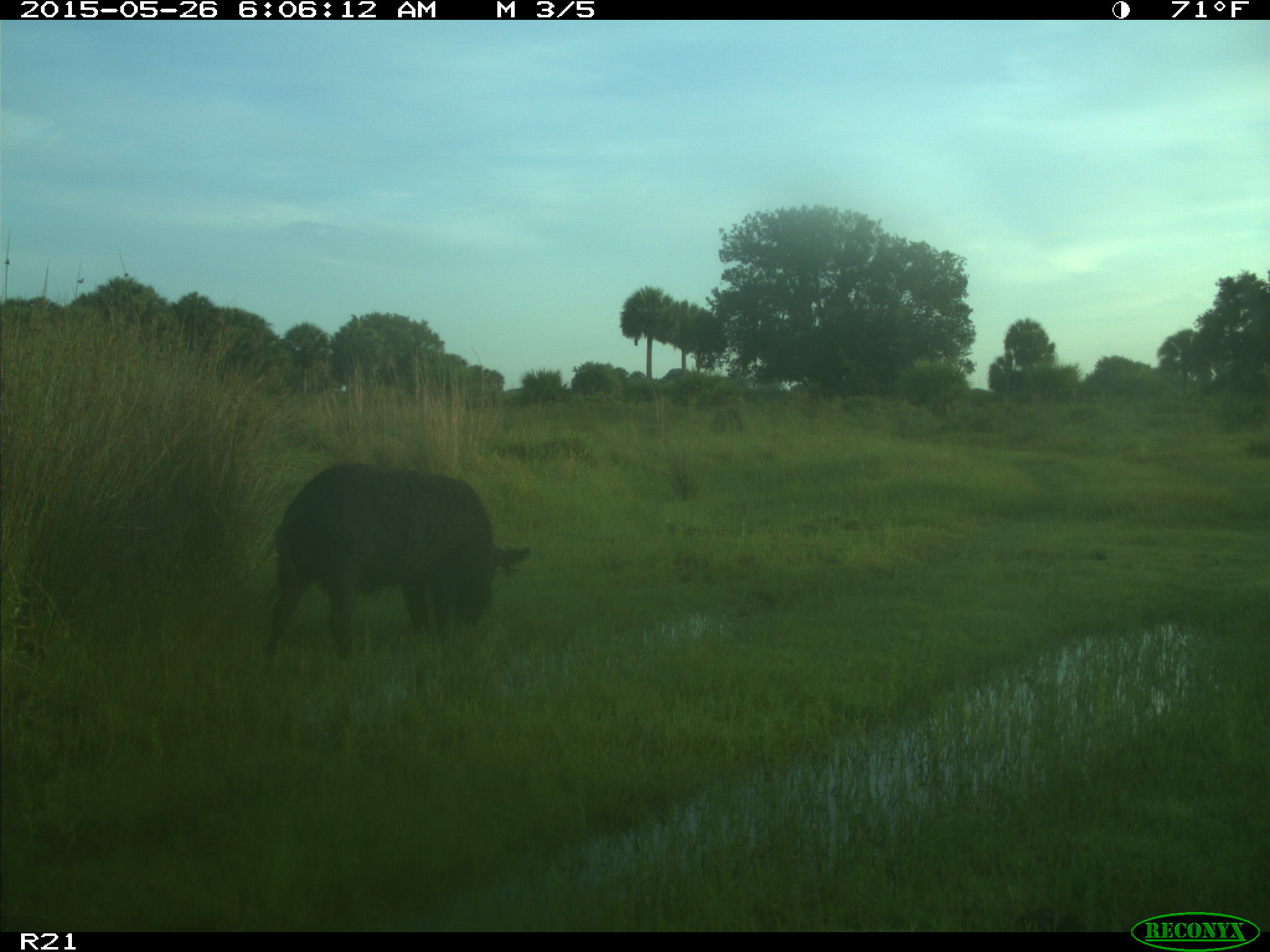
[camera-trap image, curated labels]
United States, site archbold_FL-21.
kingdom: Animalia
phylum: Chordata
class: Mammalia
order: Artiodactyla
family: Suidae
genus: Sus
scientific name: Sus scrofa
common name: wild boar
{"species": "Sus scrofa (wild boar)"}